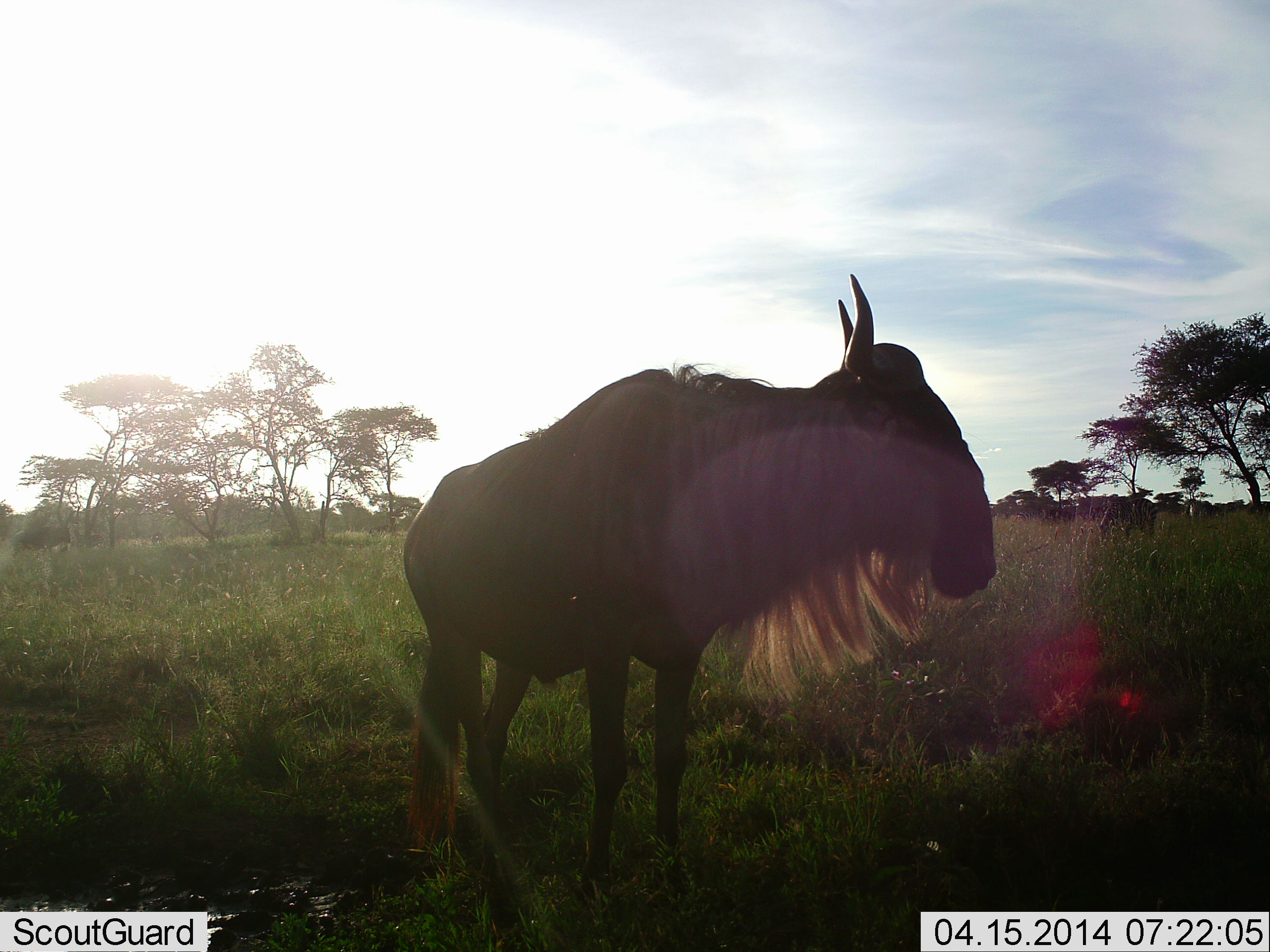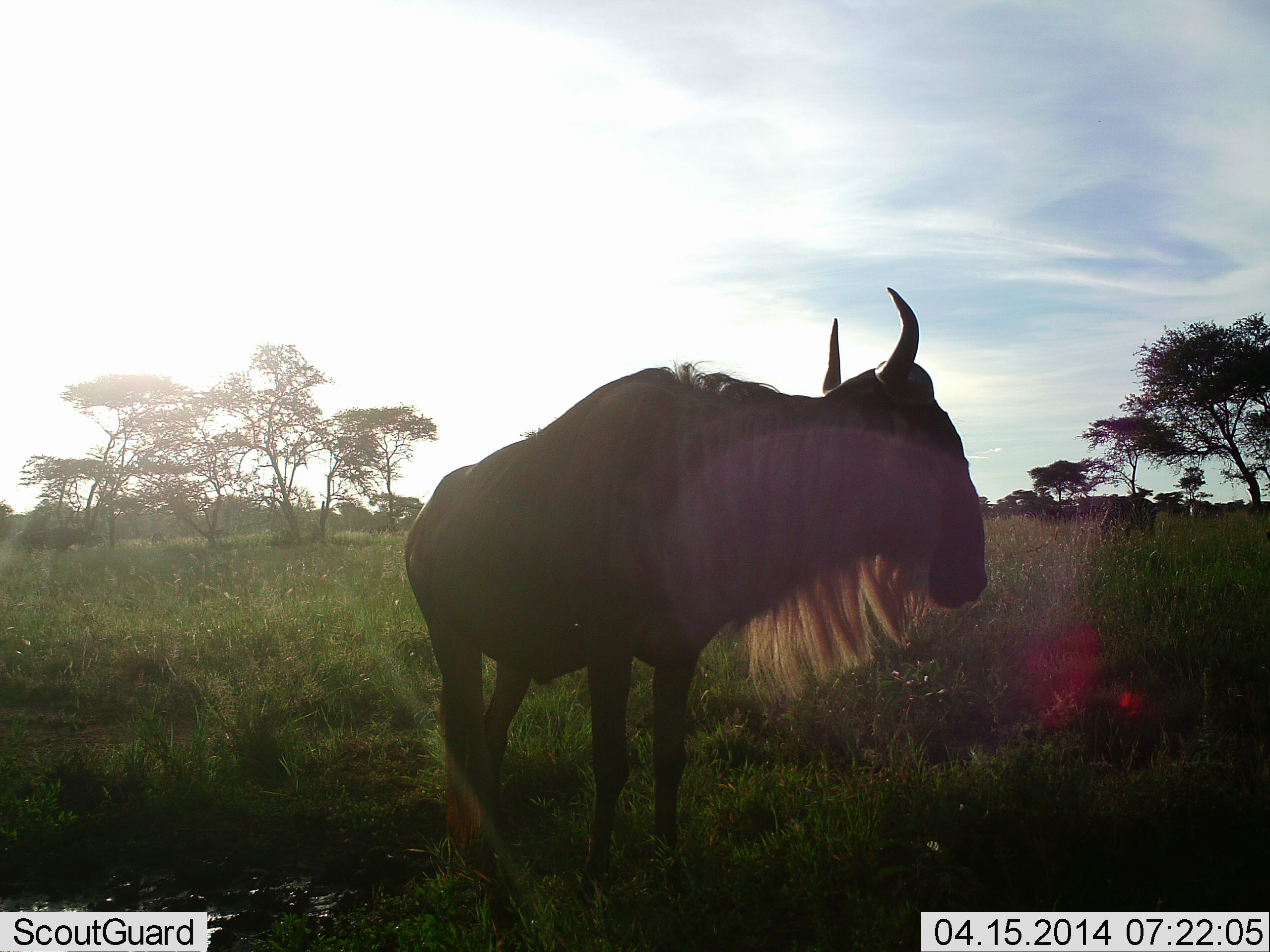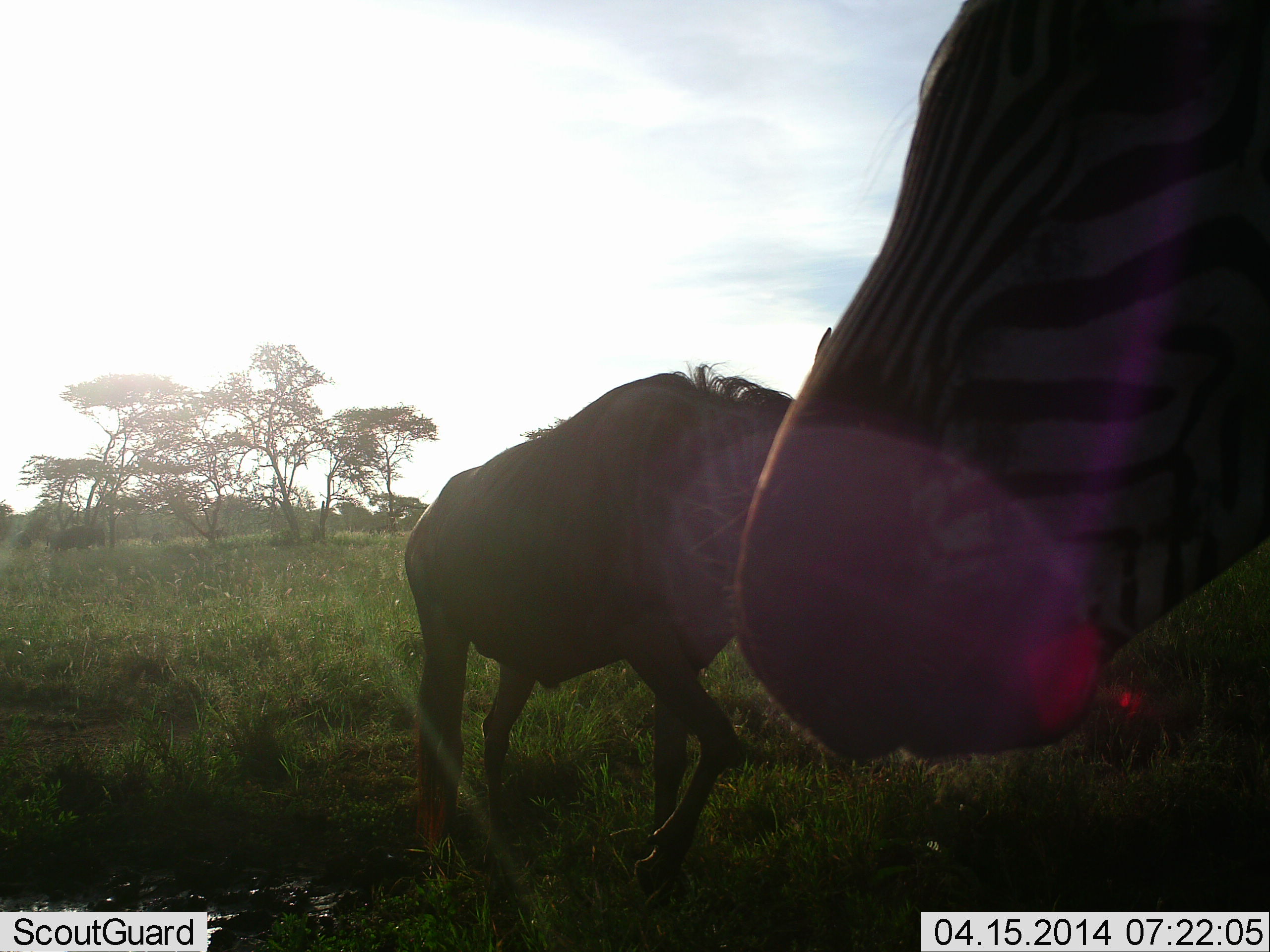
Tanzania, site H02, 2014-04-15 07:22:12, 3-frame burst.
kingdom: Animalia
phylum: Chordata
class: Mammalia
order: Artiodactyla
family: Bovidae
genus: Connochaetes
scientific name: Connochaetes taurinus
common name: blue wildebeest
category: wildebeest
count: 2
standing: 84%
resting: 0%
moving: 26%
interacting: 0%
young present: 0%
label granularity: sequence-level